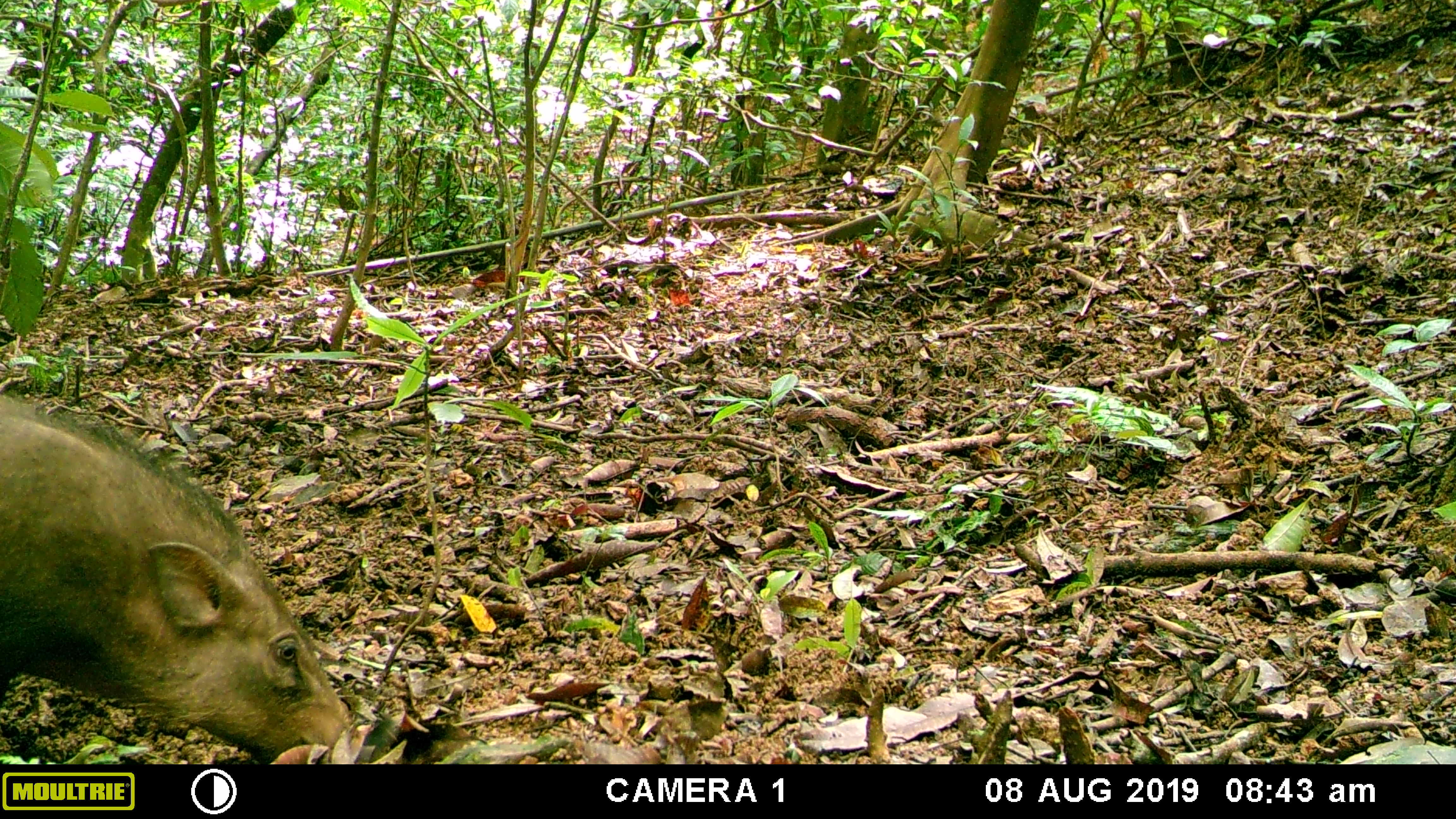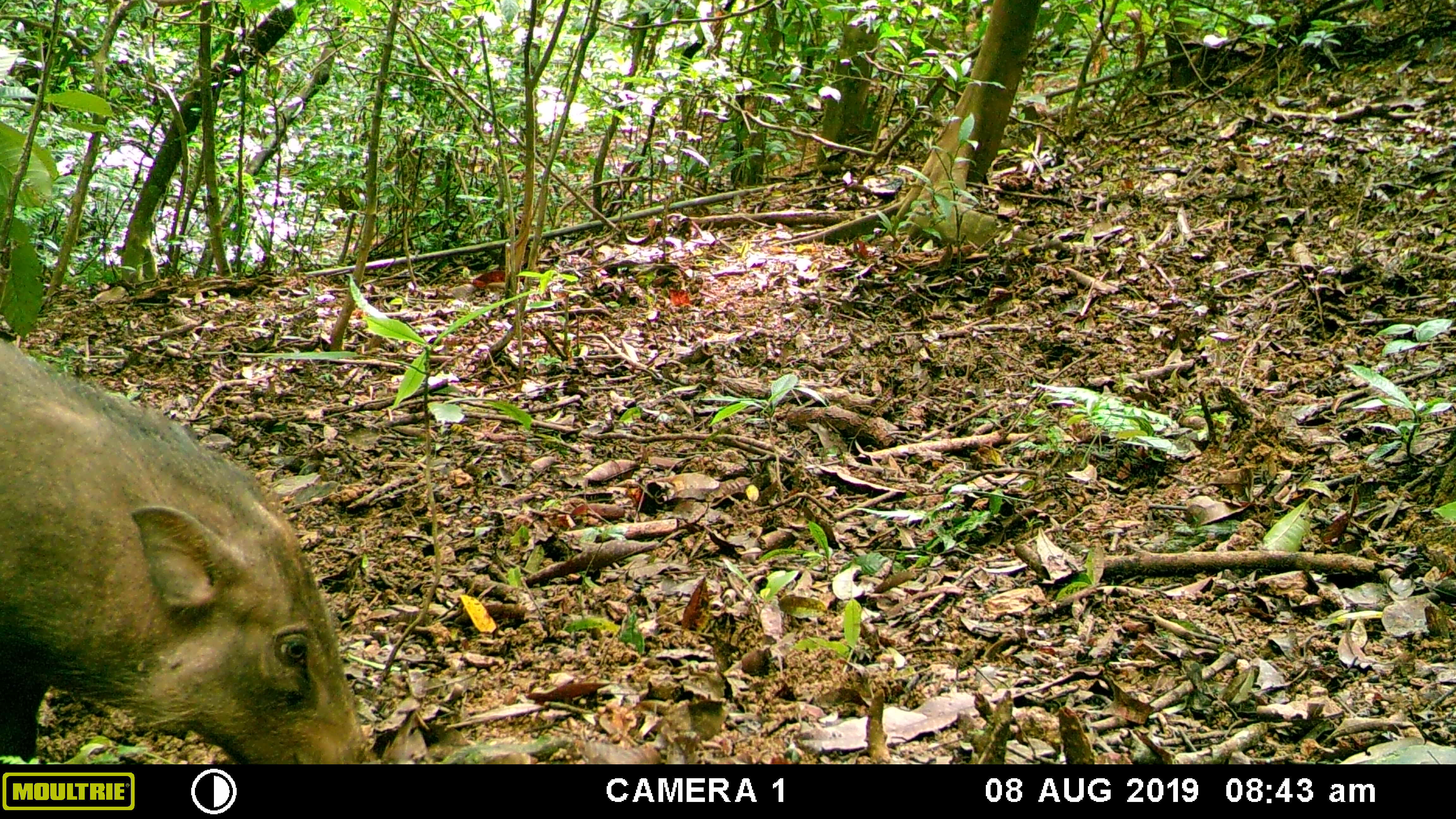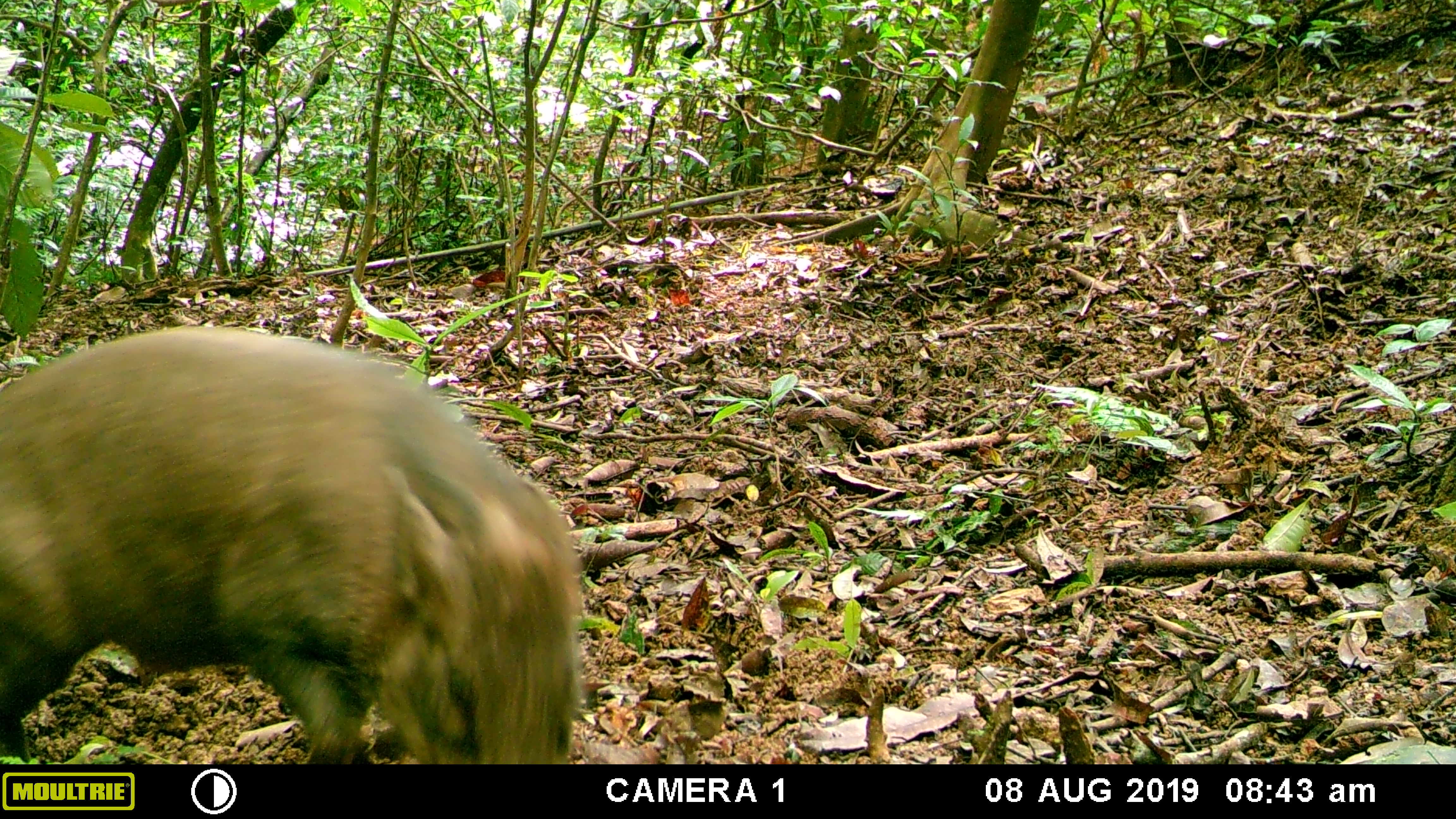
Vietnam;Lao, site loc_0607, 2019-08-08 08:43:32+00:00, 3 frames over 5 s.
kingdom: Animalia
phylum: Chordata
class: Mammalia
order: Artiodactyla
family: Suidae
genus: Sus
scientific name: Sus scrofa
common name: eurasian wild pig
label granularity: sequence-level